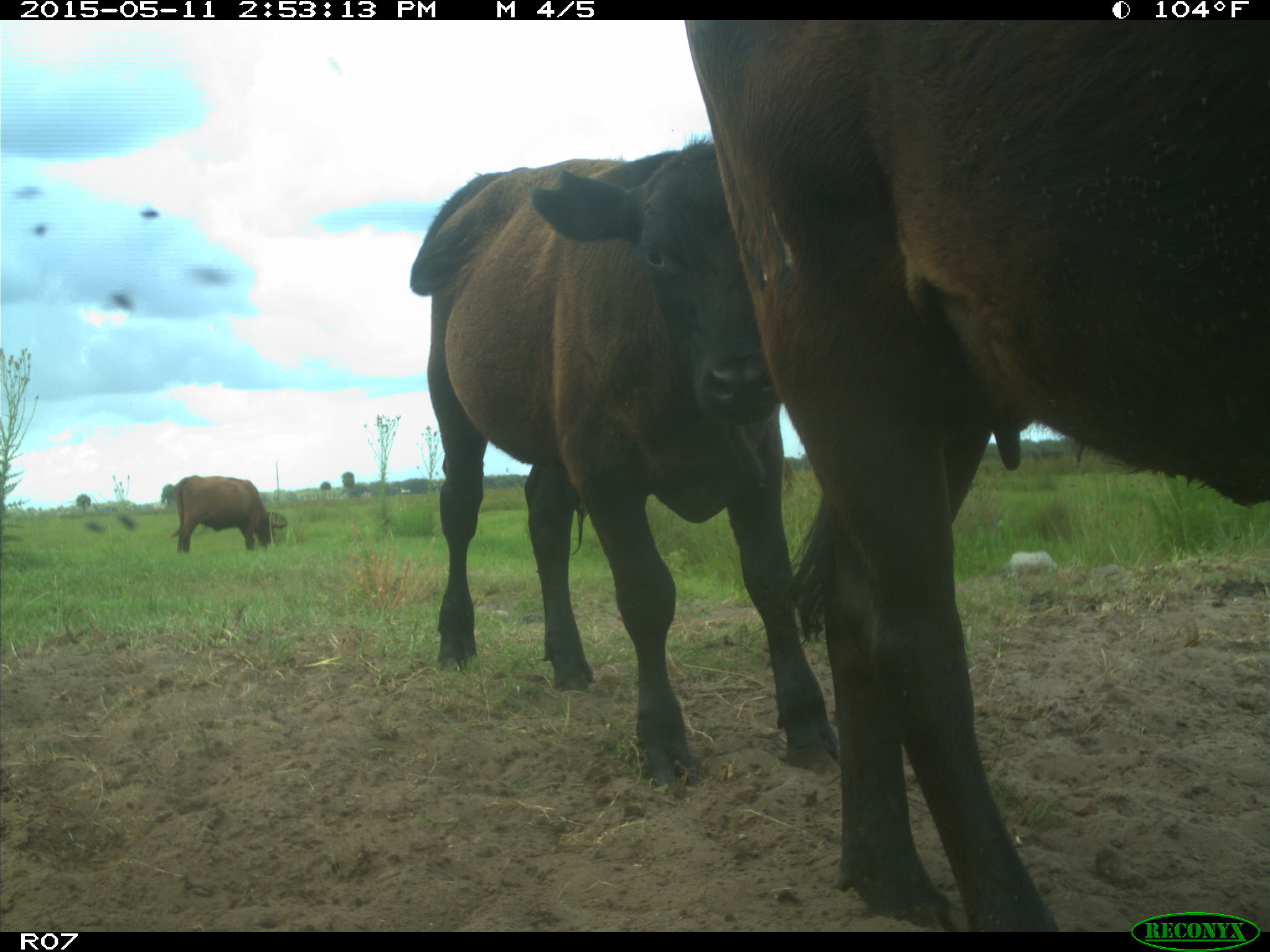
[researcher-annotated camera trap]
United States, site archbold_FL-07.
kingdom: Animalia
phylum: Chordata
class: Mammalia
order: Artiodactyla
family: Bovidae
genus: Bos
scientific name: Bos taurus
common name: domestic cow